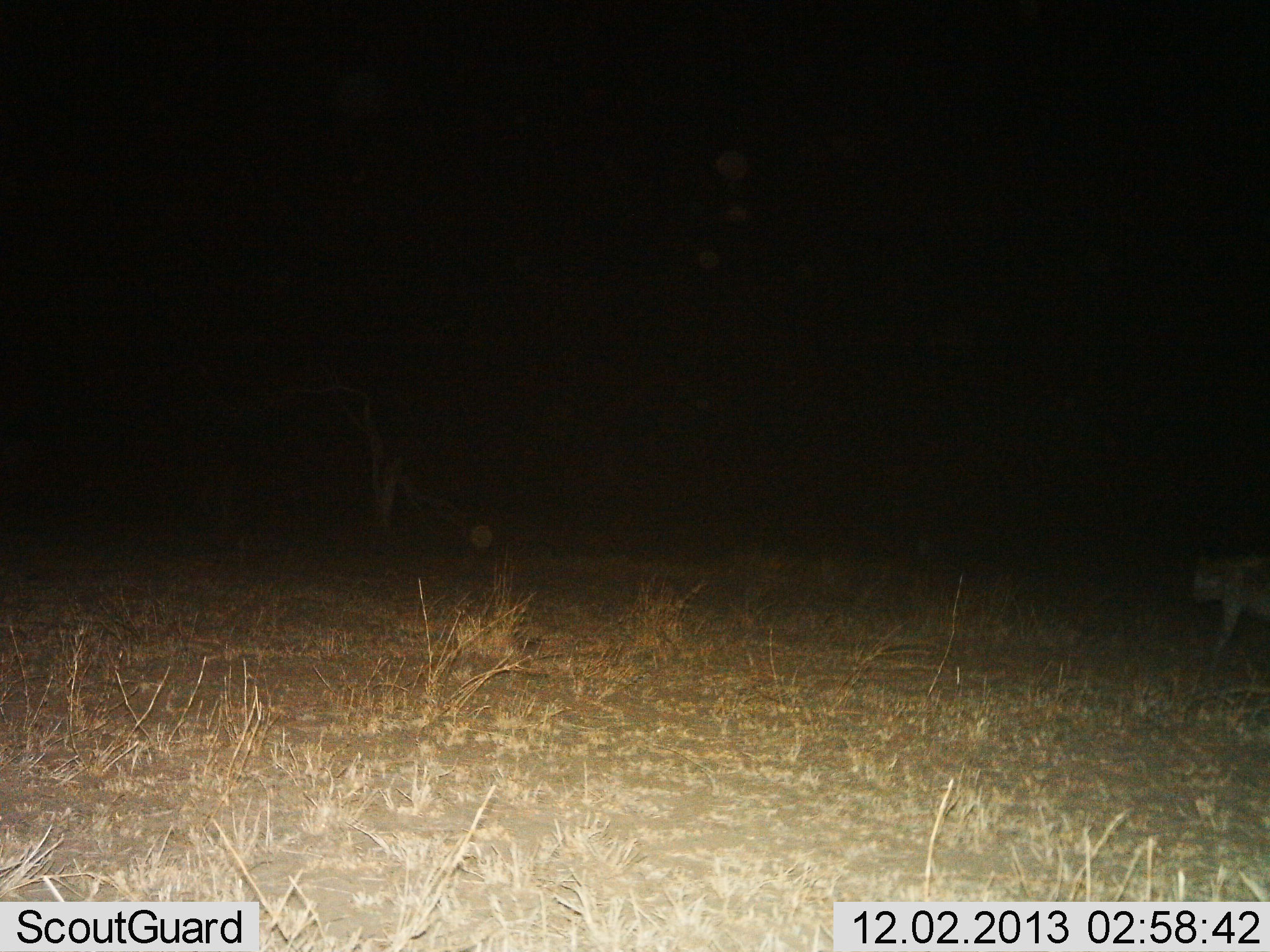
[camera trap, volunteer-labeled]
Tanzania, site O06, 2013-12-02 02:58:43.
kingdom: Animalia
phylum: Chordata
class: Mammalia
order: Carnivora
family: Hyaenidae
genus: Crocuta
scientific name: Crocuta crocuta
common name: spotted hyena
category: hyenaspotted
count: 1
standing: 30%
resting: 0%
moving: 70%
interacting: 0%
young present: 0%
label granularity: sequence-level